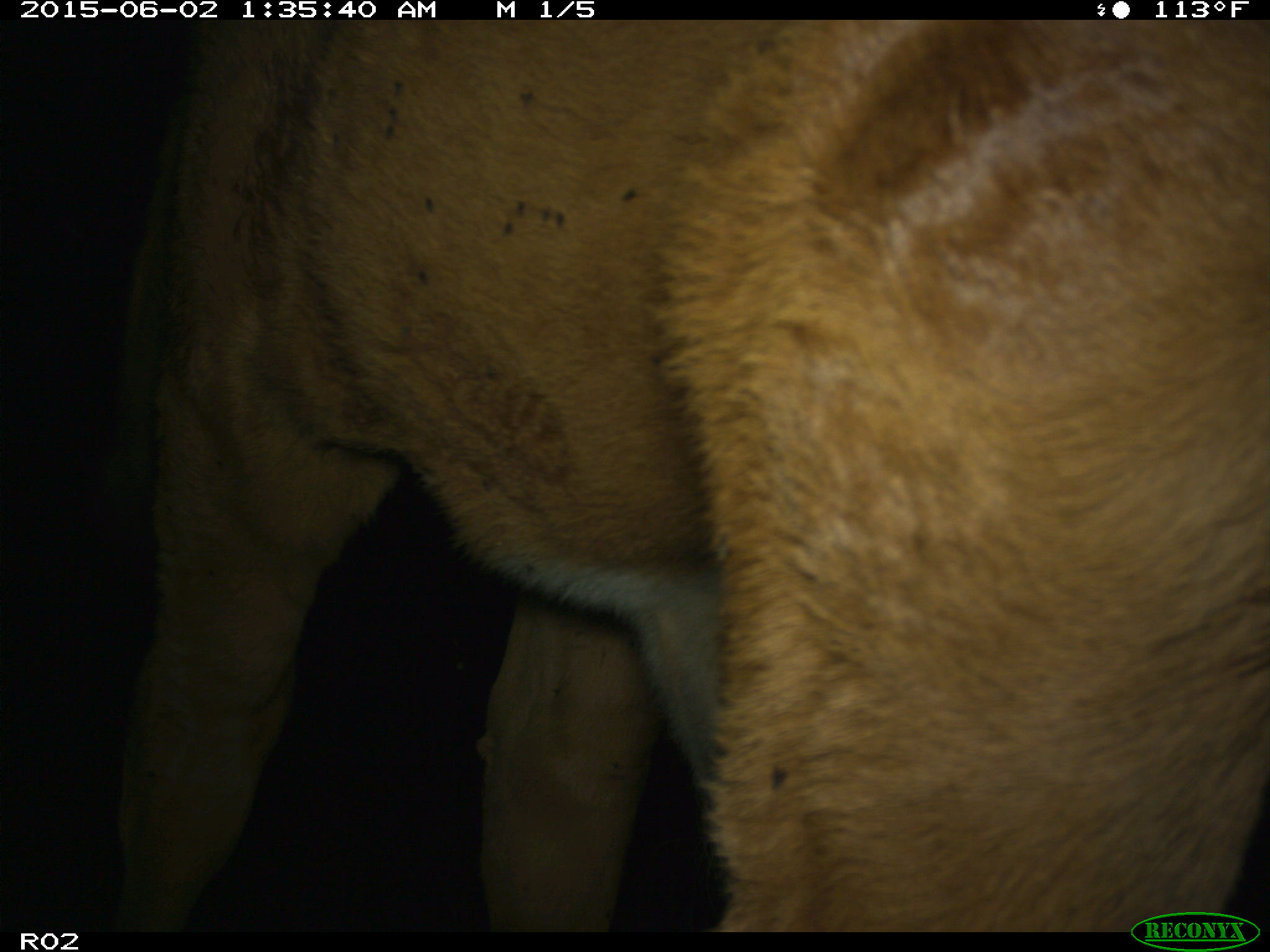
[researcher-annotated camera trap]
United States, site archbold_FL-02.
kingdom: Animalia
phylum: Chordata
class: Mammalia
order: Artiodactyla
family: Bovidae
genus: Bos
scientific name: Bos taurus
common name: domestic cow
Bos taurus (domestic cow).